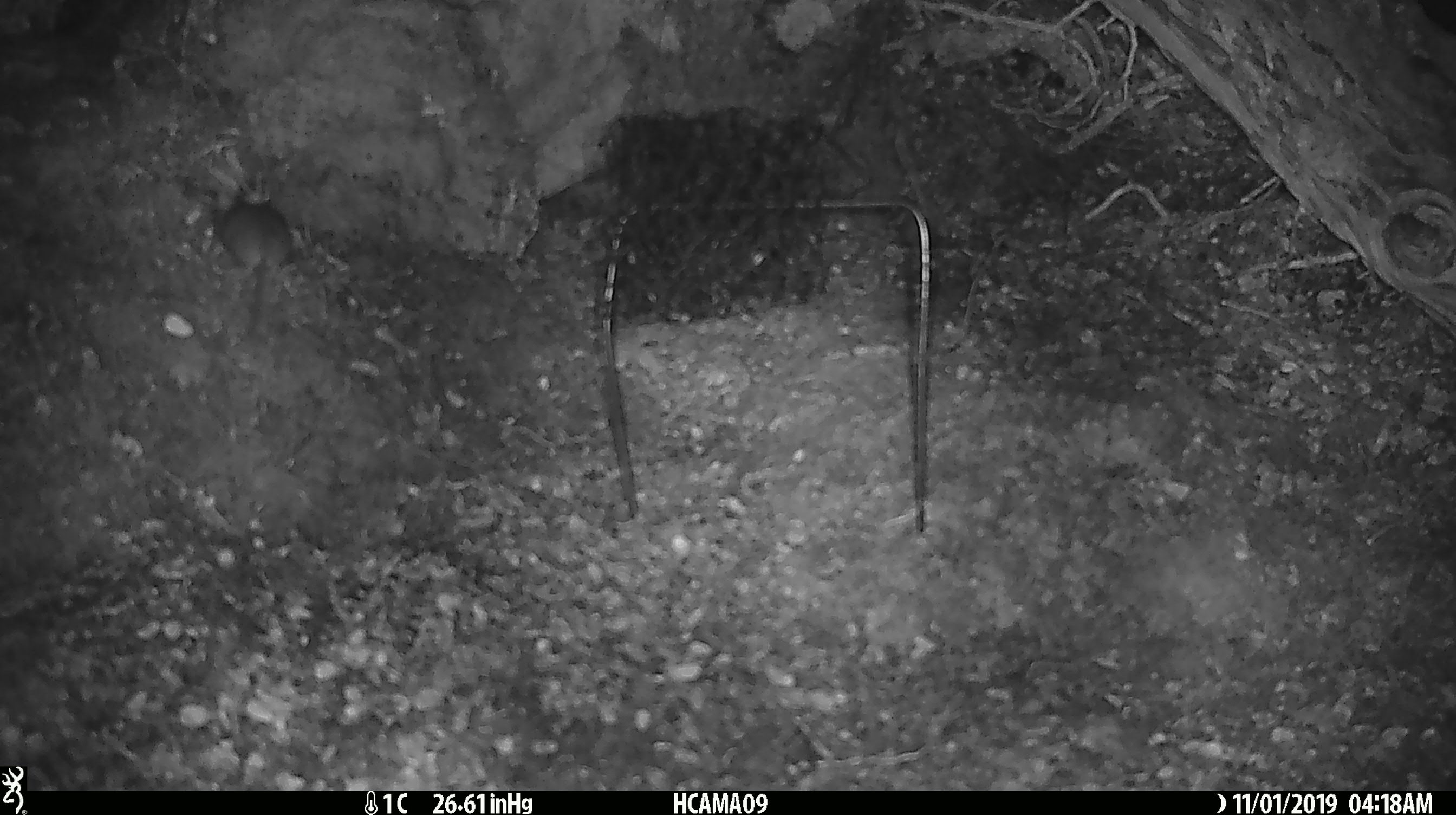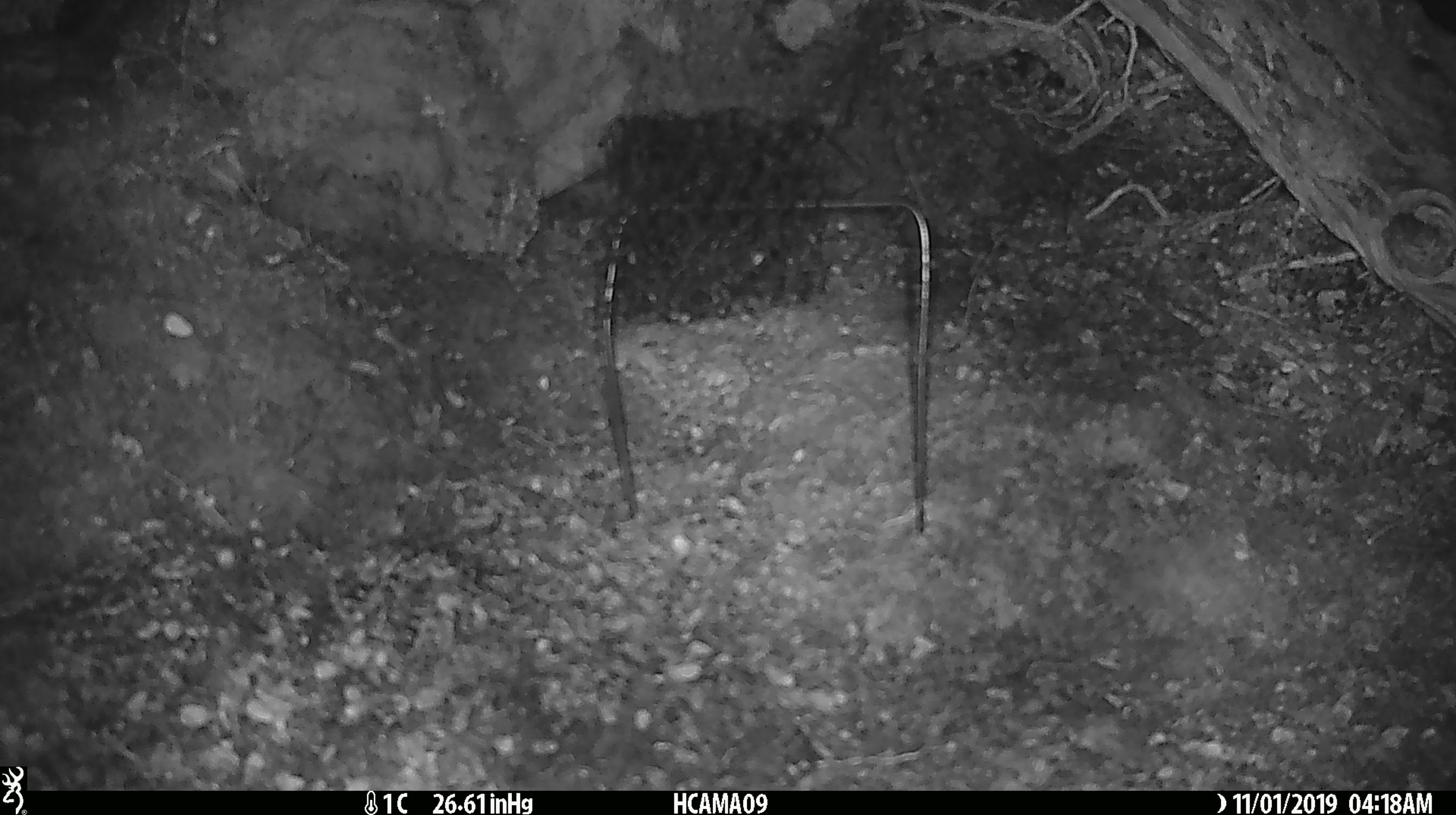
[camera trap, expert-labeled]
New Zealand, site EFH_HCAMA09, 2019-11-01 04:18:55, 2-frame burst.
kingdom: Animalia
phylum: Chordata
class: Mammalia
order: Rodentia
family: Muridae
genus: Mus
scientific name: Mus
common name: mouse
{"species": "mouse (Mus)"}